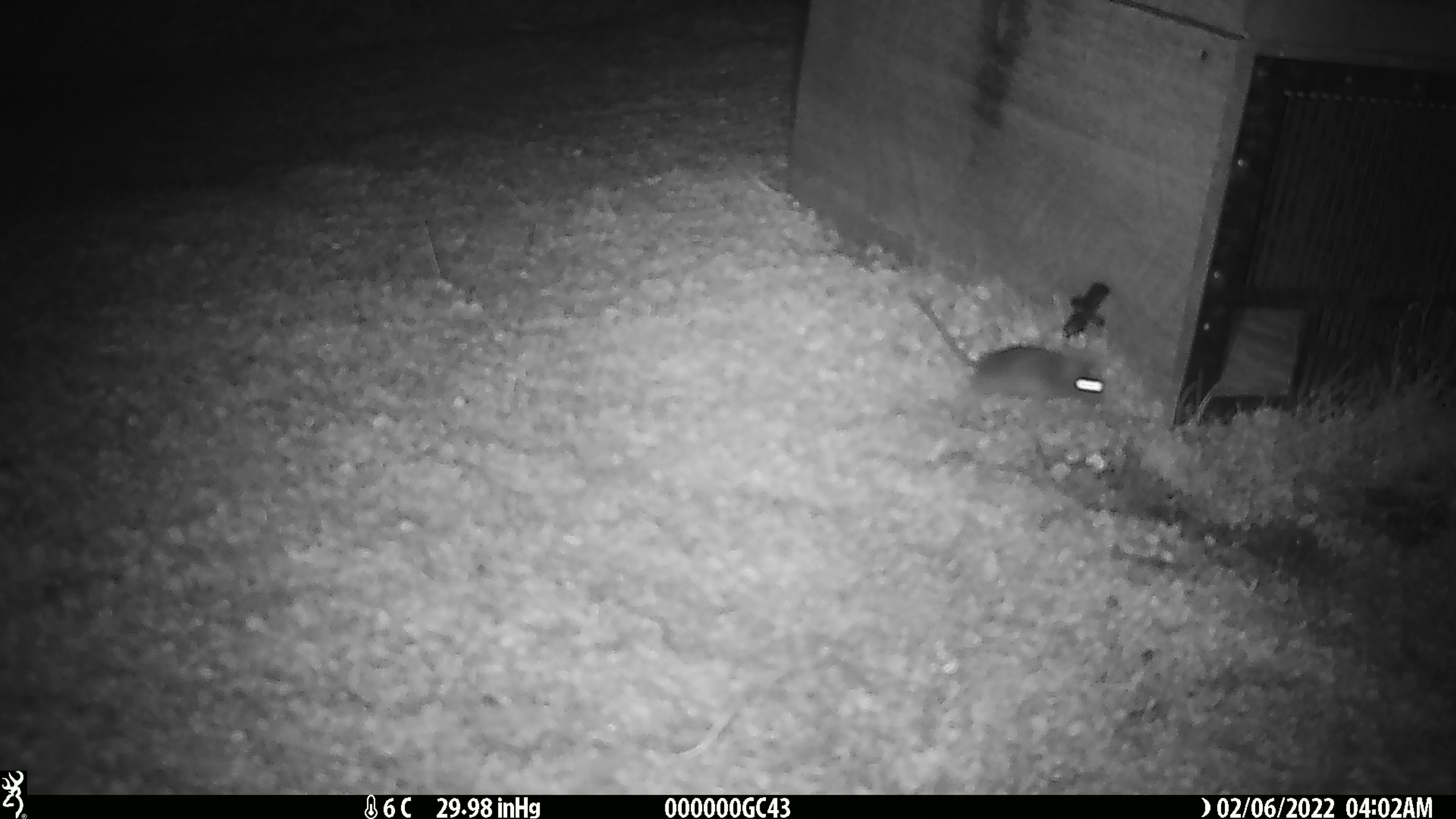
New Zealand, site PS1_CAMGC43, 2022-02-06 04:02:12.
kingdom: Animalia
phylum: Chordata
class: Mammalia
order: Rodentia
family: Muridae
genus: Mus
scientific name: Mus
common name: mouse